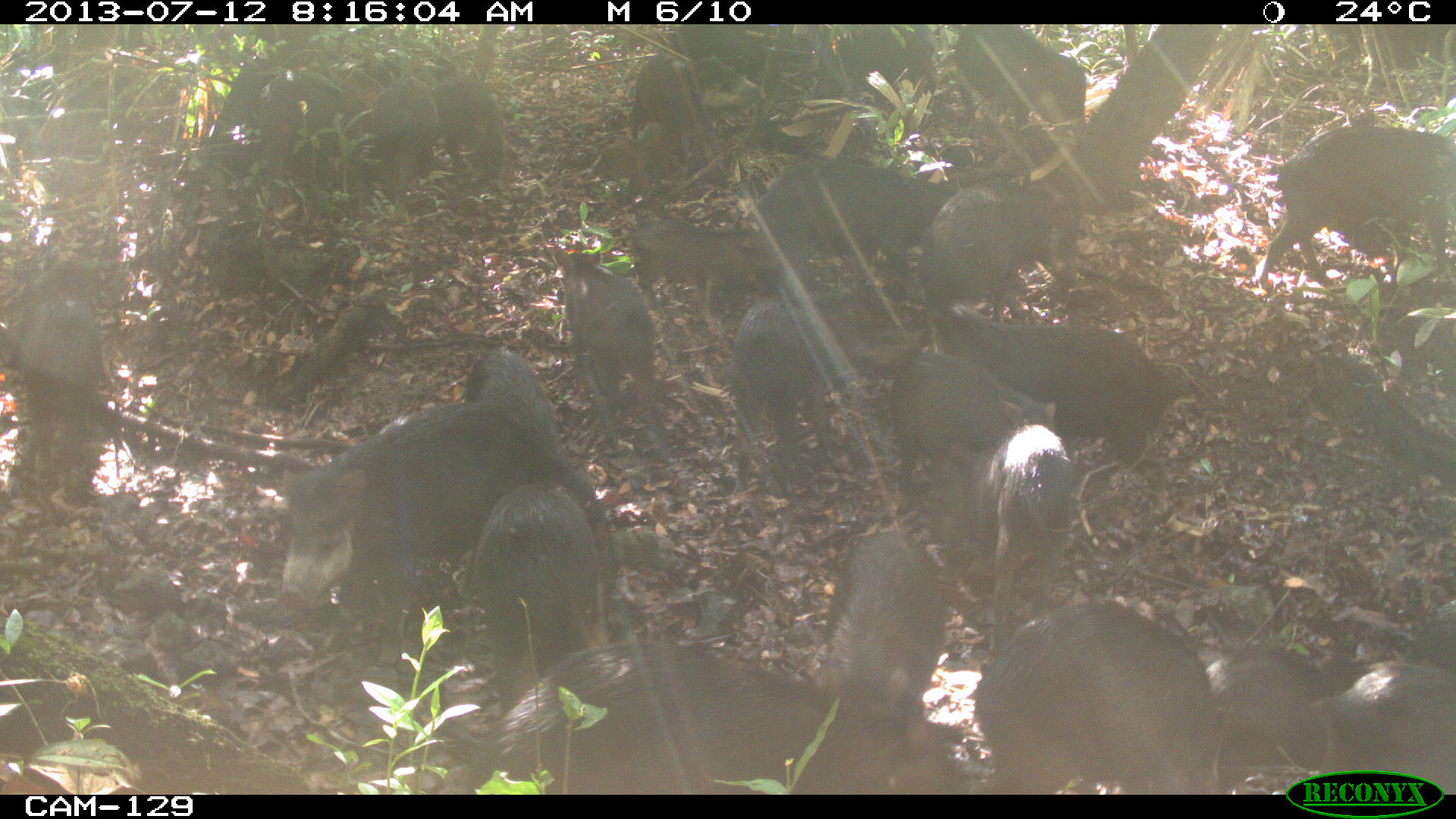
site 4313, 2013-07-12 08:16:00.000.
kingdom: Animalia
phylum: Chordata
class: Mammalia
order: Artiodactyla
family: Tayassuidae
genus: Tayassu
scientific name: Tayassu pecari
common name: white-lipped peccary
Tayassu pecari (white-lipped peccary), count 20.